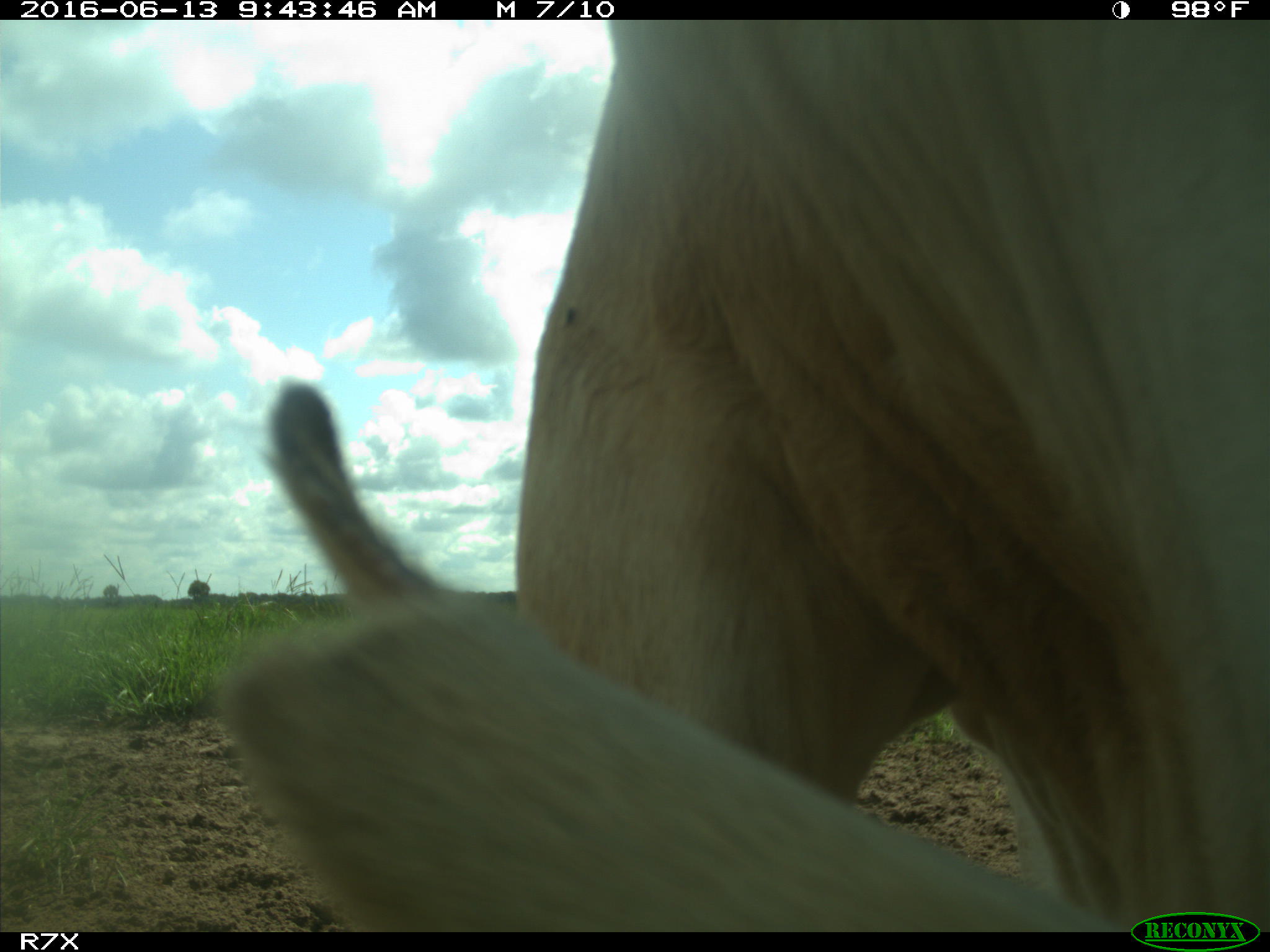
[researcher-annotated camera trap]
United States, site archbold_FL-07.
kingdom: Animalia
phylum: Chordata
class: Mammalia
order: Artiodactyla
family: Bovidae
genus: Bos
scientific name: Bos taurus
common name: domestic cow